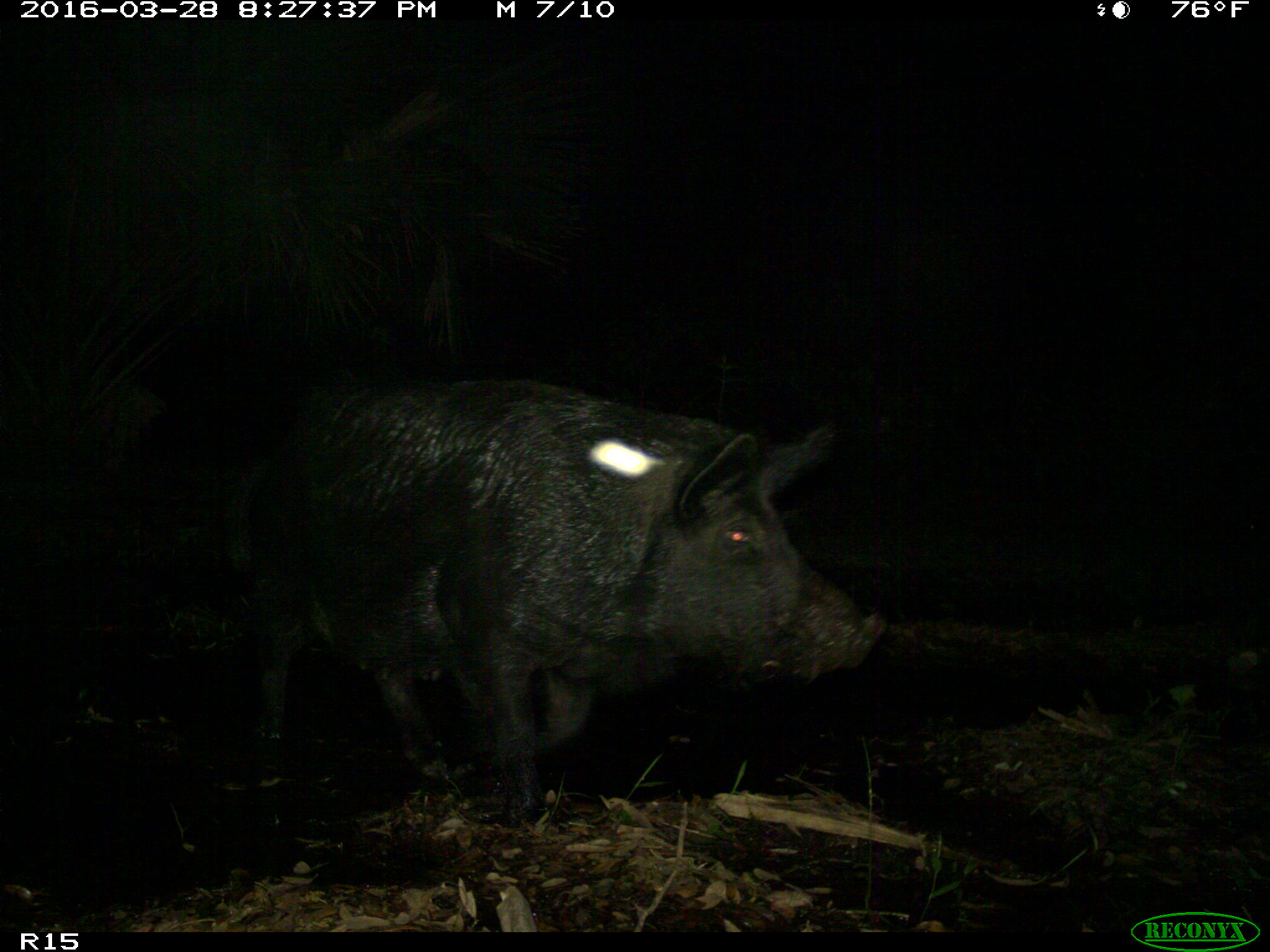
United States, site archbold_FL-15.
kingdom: Animalia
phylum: Chordata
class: Mammalia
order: Artiodactyla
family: Suidae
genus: Sus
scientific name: Sus scrofa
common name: wild boar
Sus scrofa (wild boar).